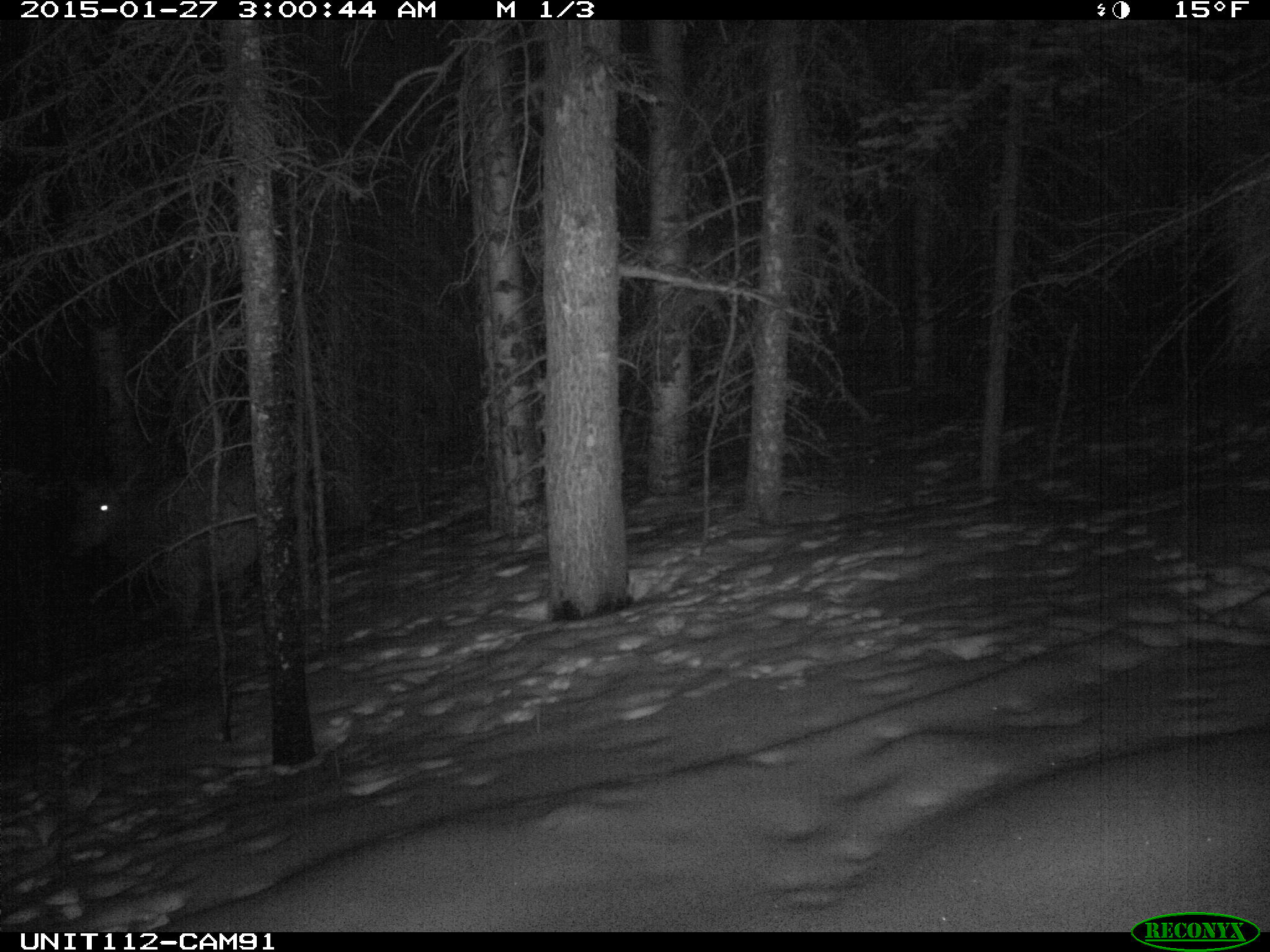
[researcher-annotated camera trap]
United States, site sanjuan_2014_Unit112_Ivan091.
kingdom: Animalia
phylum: Chordata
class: Mammalia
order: Artiodactyla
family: Cervidae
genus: Cervus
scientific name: Cervus elaphus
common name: red deer